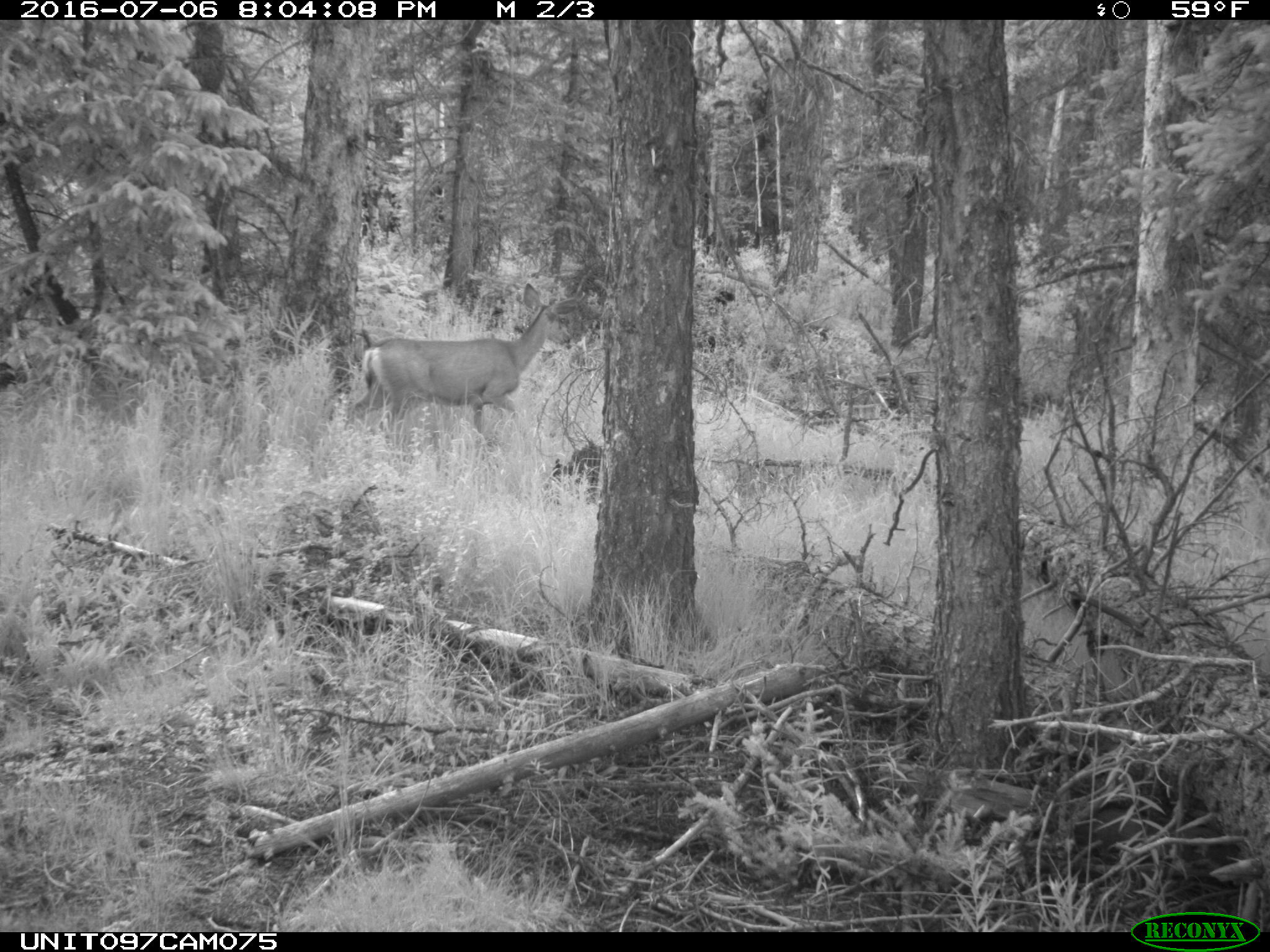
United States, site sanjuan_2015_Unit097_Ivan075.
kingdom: Animalia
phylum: Chordata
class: Mammalia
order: Artiodactyla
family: Cervidae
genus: Odocoileus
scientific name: Odocoileus hemionus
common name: mule deer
Odocoileus hemionus (mule deer).